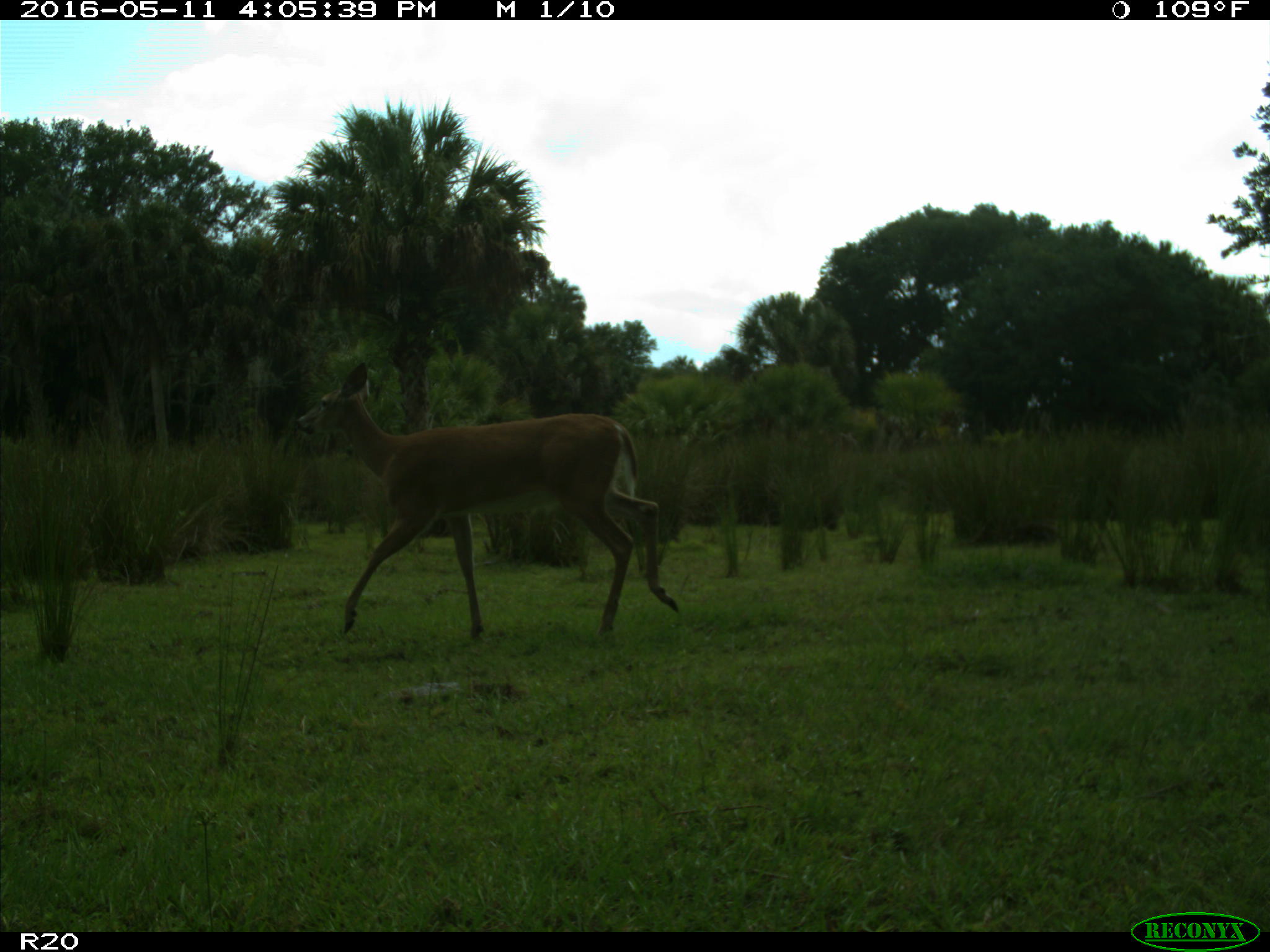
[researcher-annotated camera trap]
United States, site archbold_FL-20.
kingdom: Animalia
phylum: Chordata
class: Mammalia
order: Artiodactyla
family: Cervidae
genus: Odocoileus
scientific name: Odocoileus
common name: deer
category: unidentified deer